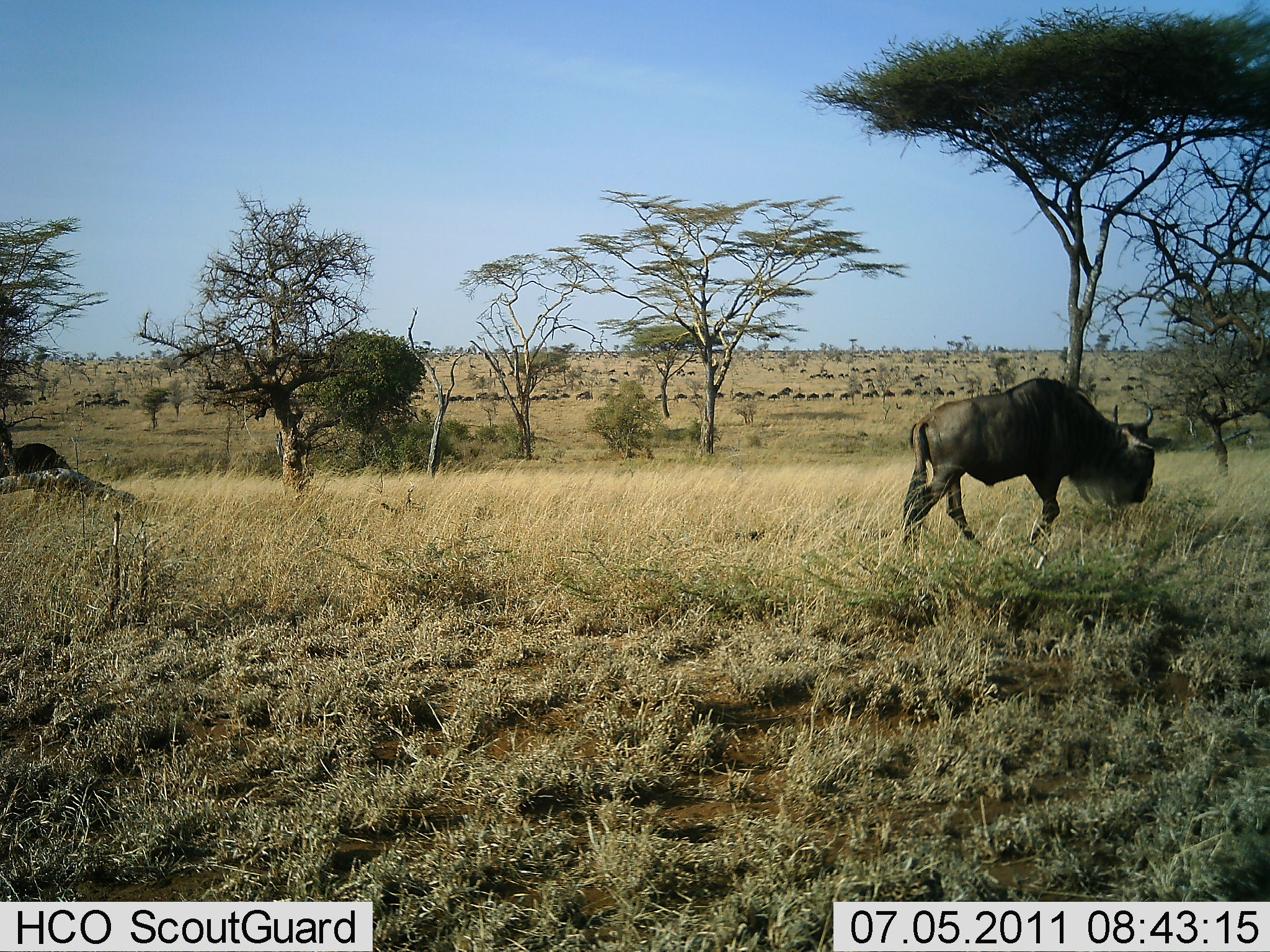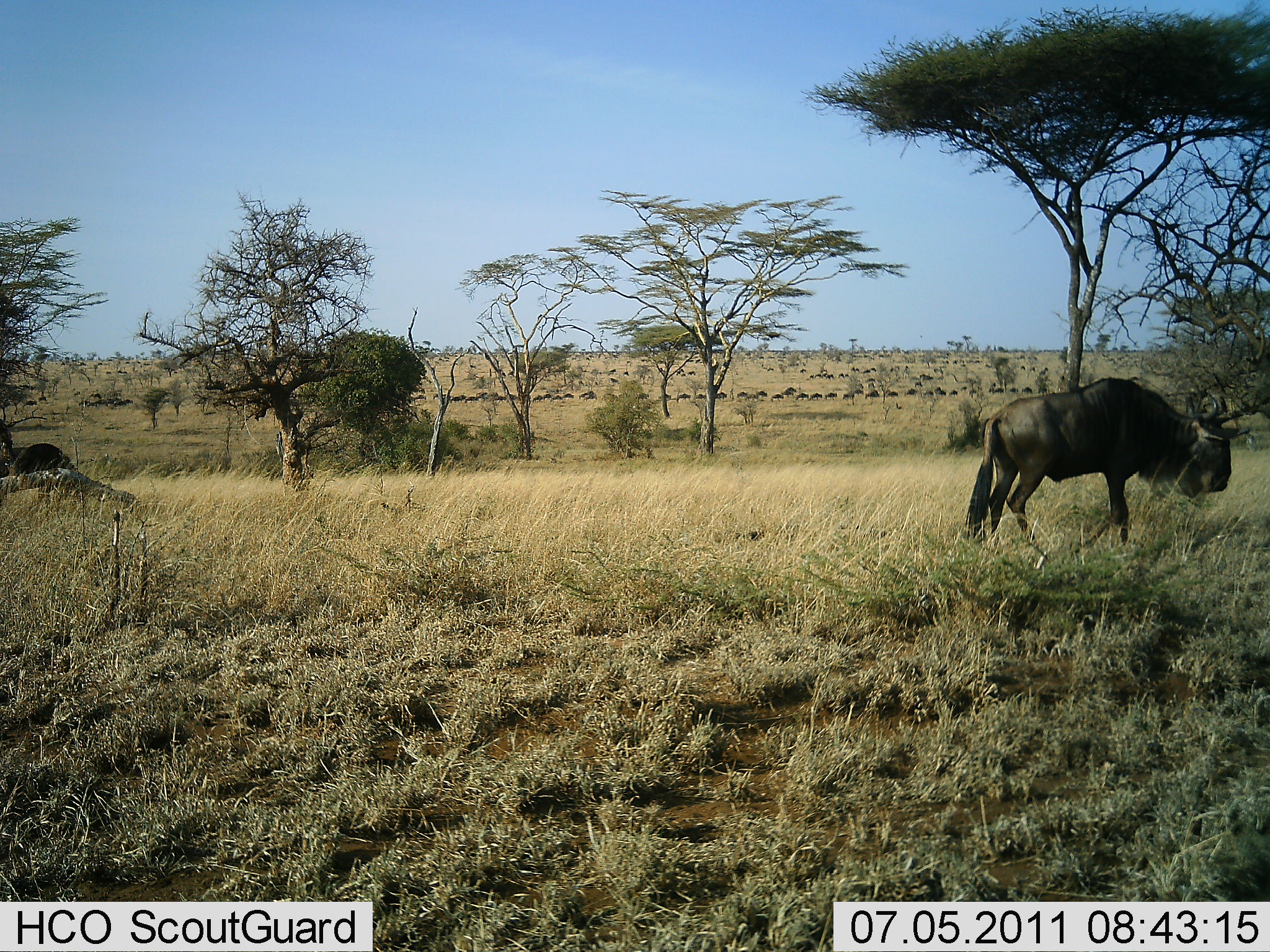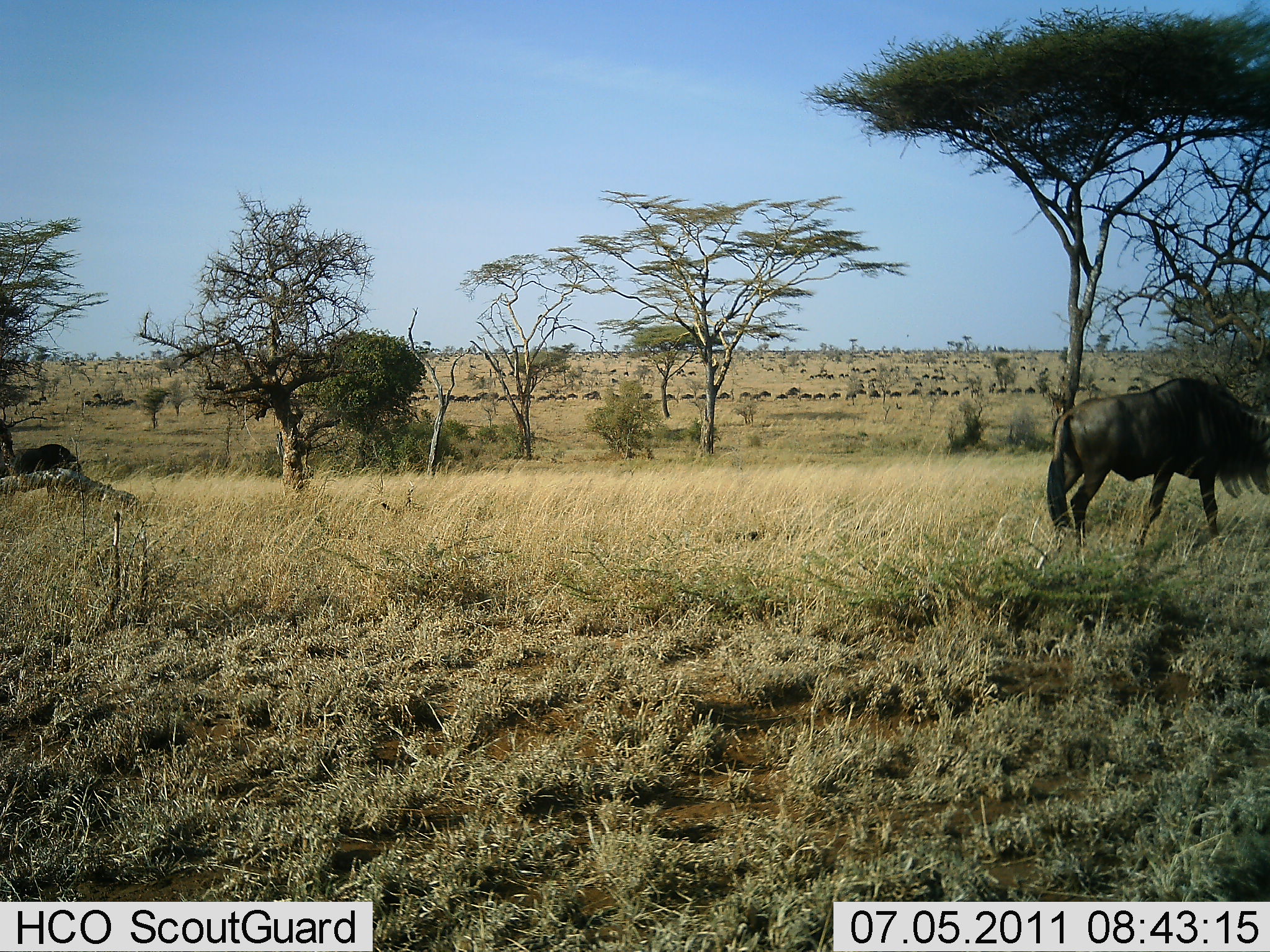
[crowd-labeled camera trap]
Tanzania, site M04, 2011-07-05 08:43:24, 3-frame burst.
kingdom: Animalia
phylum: Chordata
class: Mammalia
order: Artiodactyla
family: Bovidae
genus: Connochaetes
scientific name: Connochaetes taurinus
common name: blue wildebeest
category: wildebeest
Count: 51+.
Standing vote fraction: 13%.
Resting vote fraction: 0%.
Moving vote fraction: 87%.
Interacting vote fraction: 0%.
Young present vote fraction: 0%.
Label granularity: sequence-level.